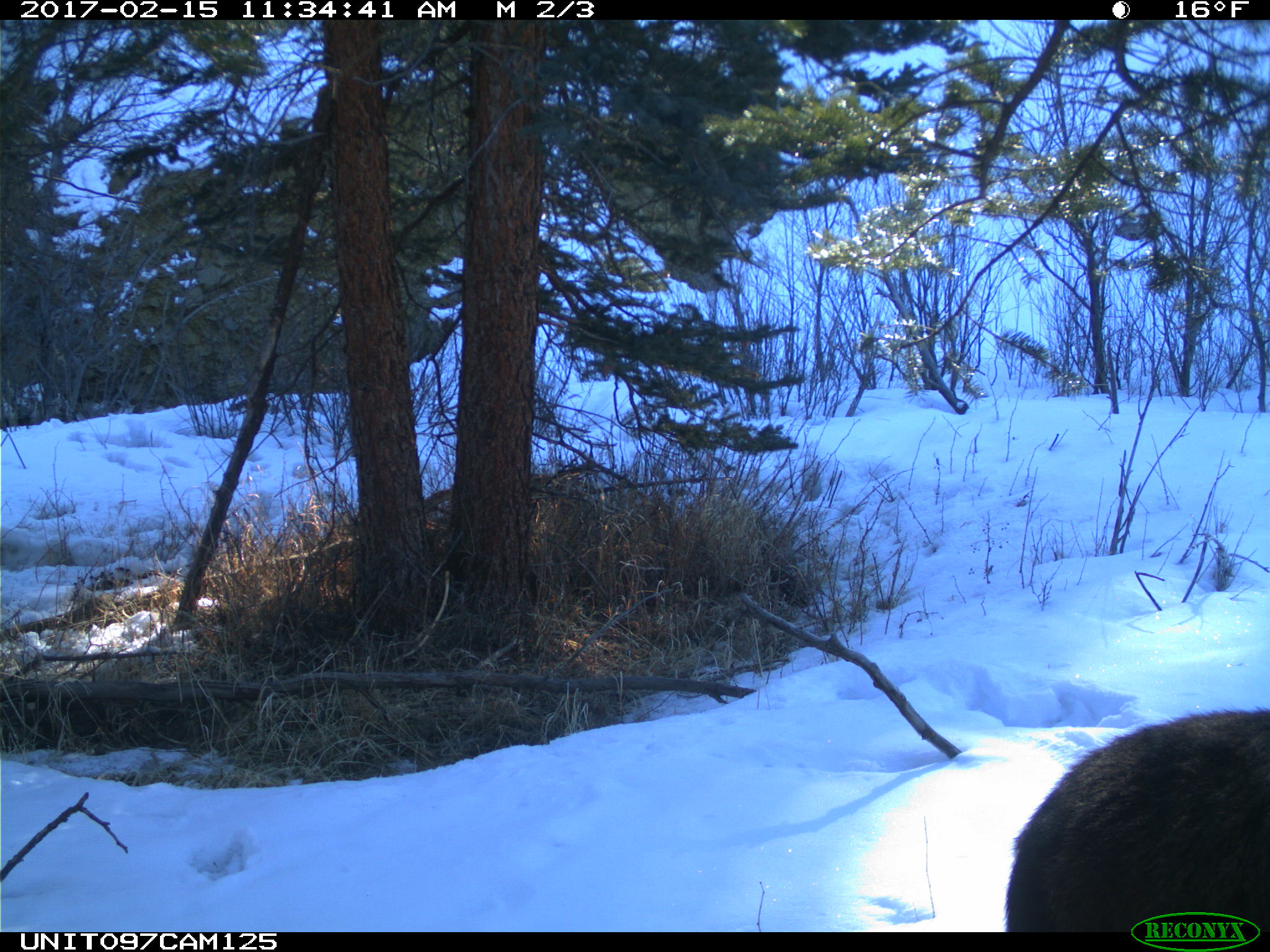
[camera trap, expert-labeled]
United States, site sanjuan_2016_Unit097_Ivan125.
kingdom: Animalia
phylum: Chordata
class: Mammalia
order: Artiodactyla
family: Cervidae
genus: Alces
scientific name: Alces alces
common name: moose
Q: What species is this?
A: Alces alces (moose).